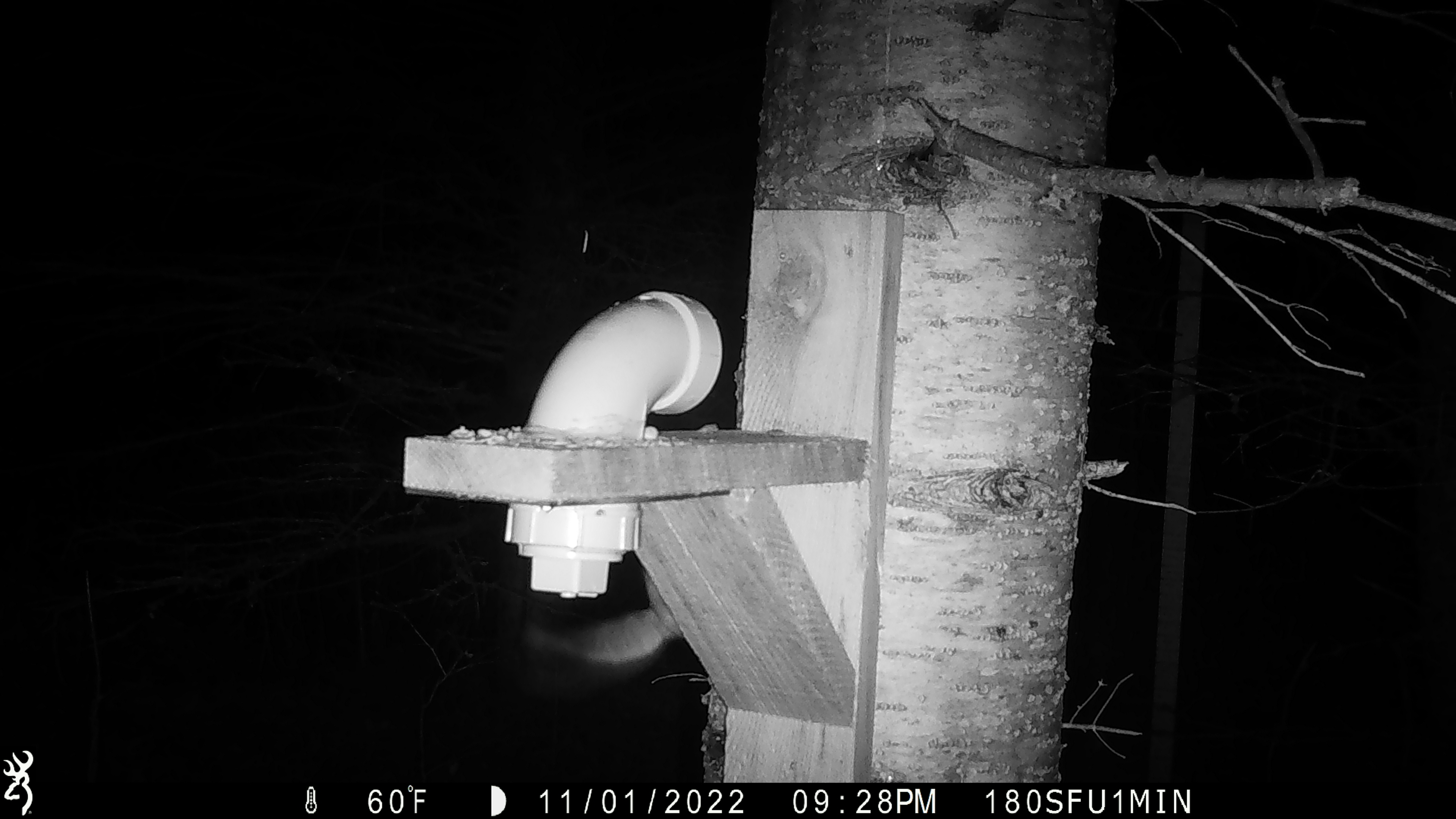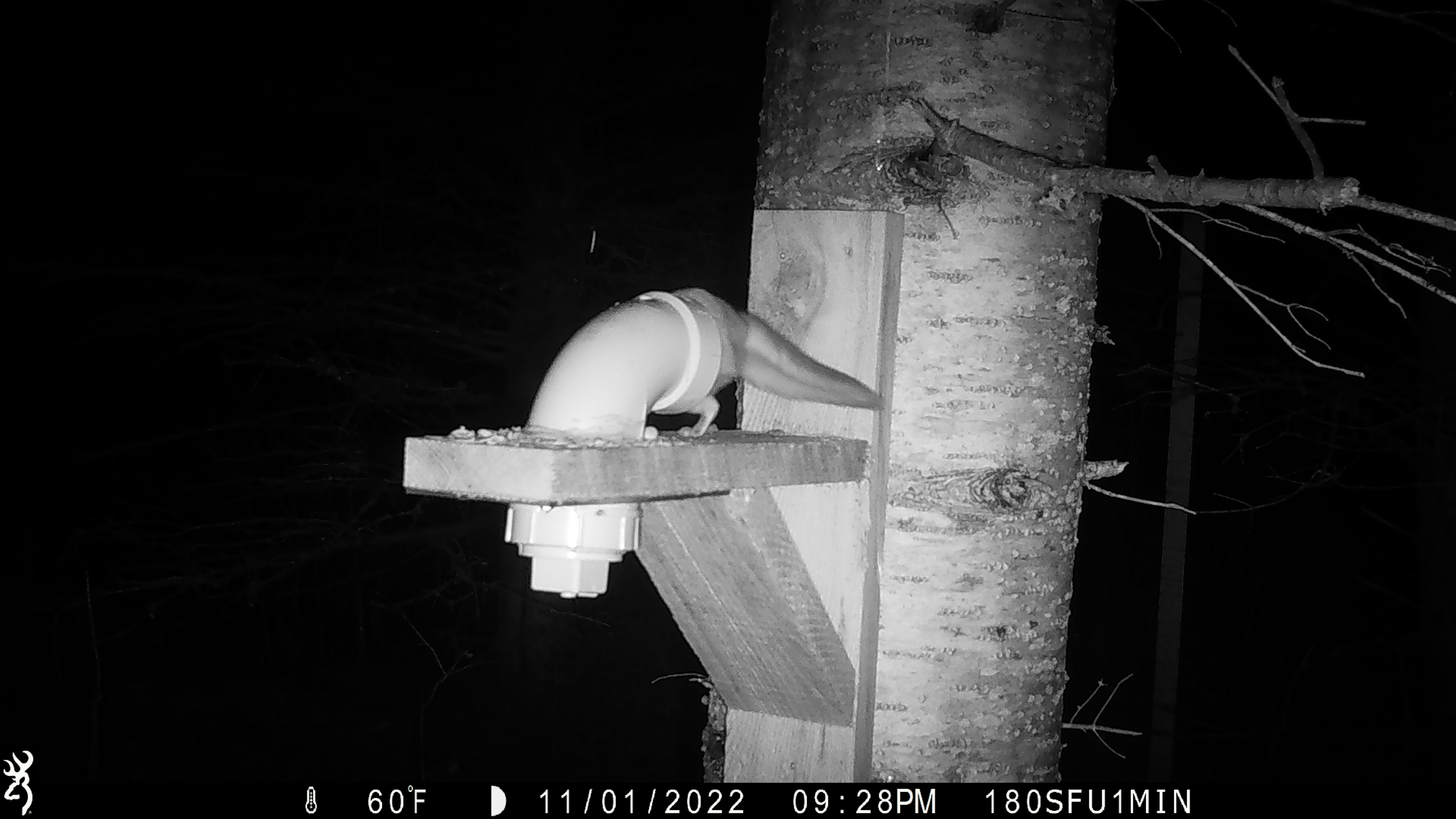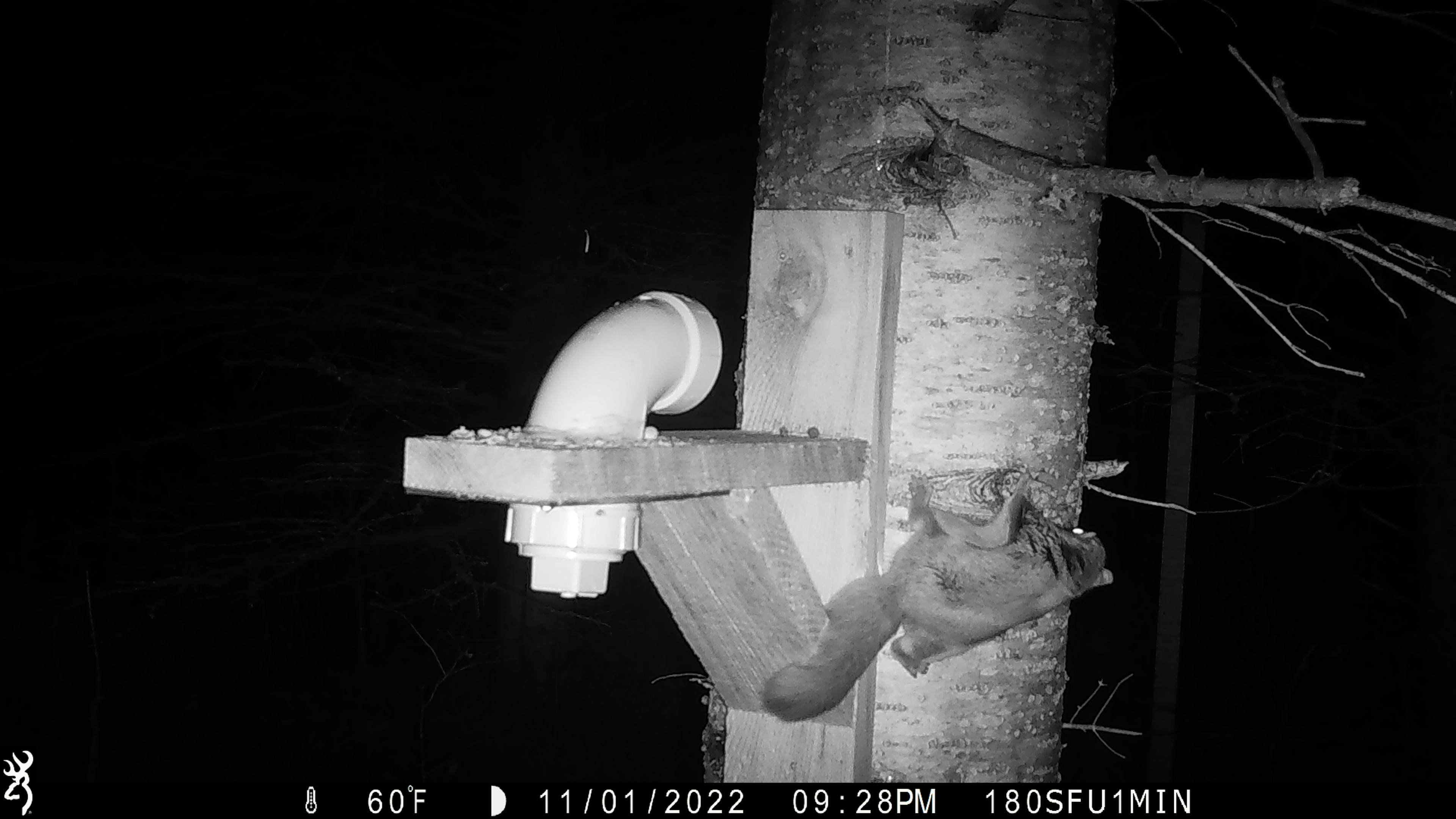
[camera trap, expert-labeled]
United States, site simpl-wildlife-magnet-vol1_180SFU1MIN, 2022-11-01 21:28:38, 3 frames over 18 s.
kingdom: Animalia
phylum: Chordata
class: Mammalia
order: Rodentia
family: Sciuridae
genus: Glaucomys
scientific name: Glaucomys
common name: flying squirrel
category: flying squirrel sp.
Flying squirrel sp. (flying squirrel) (Glaucomys).